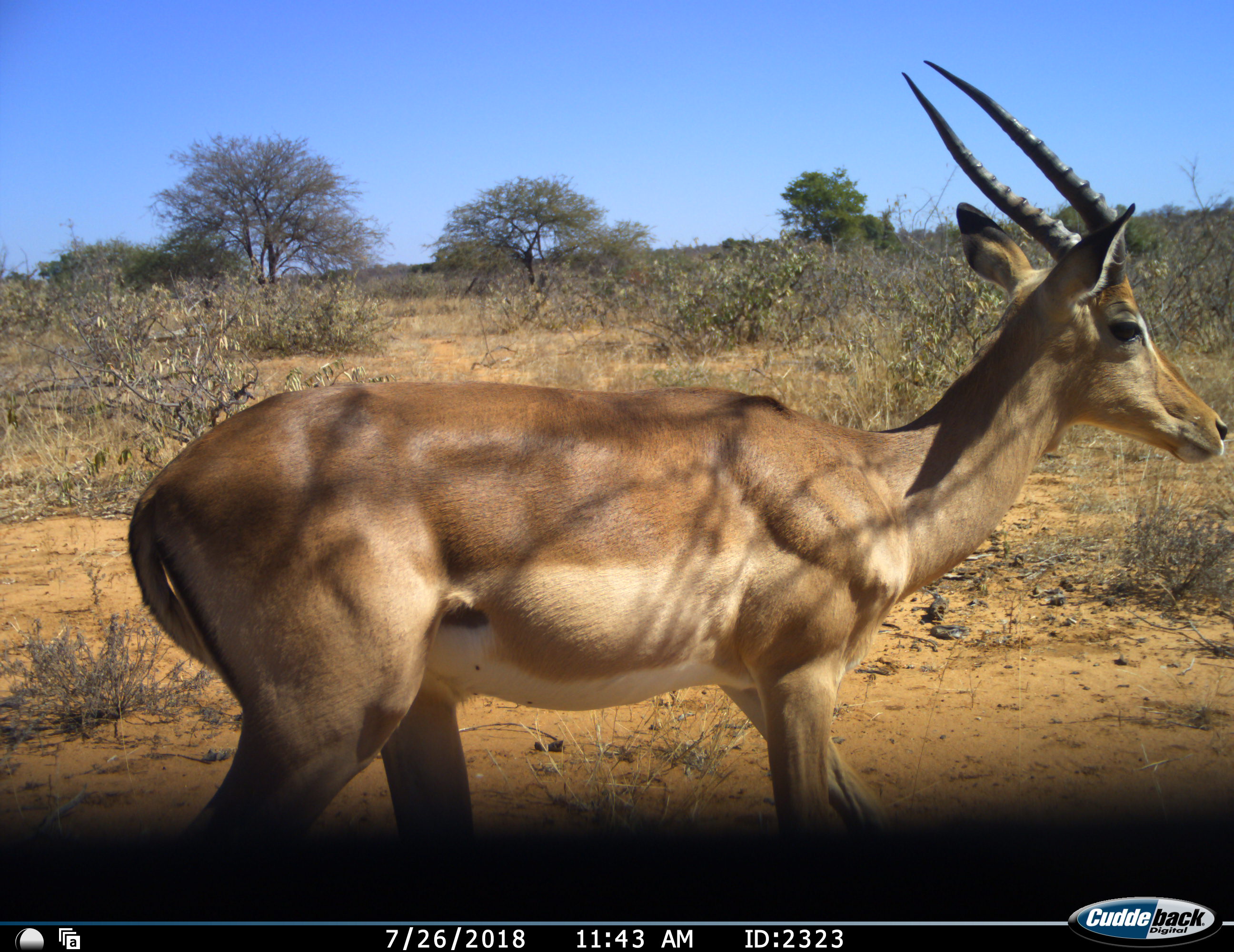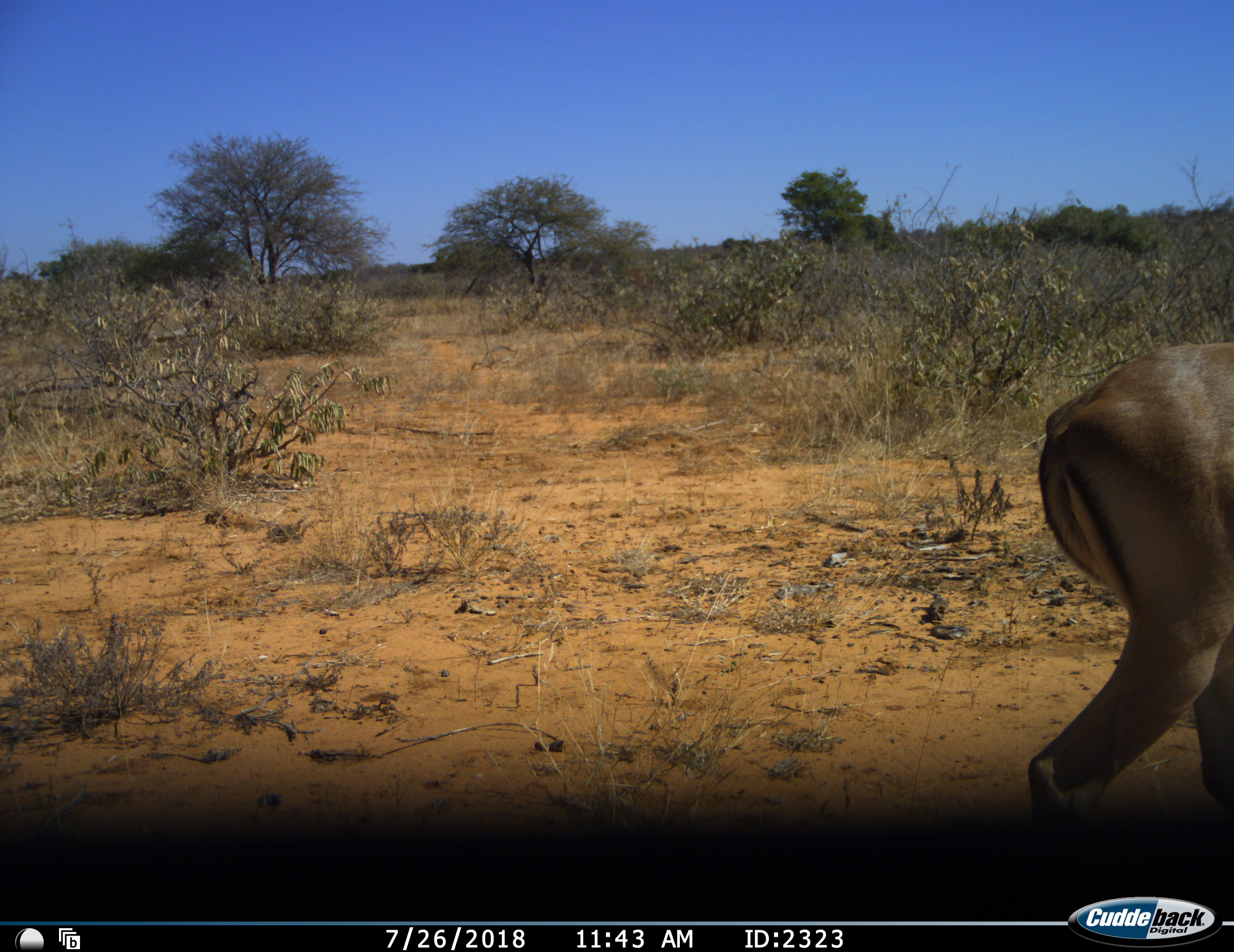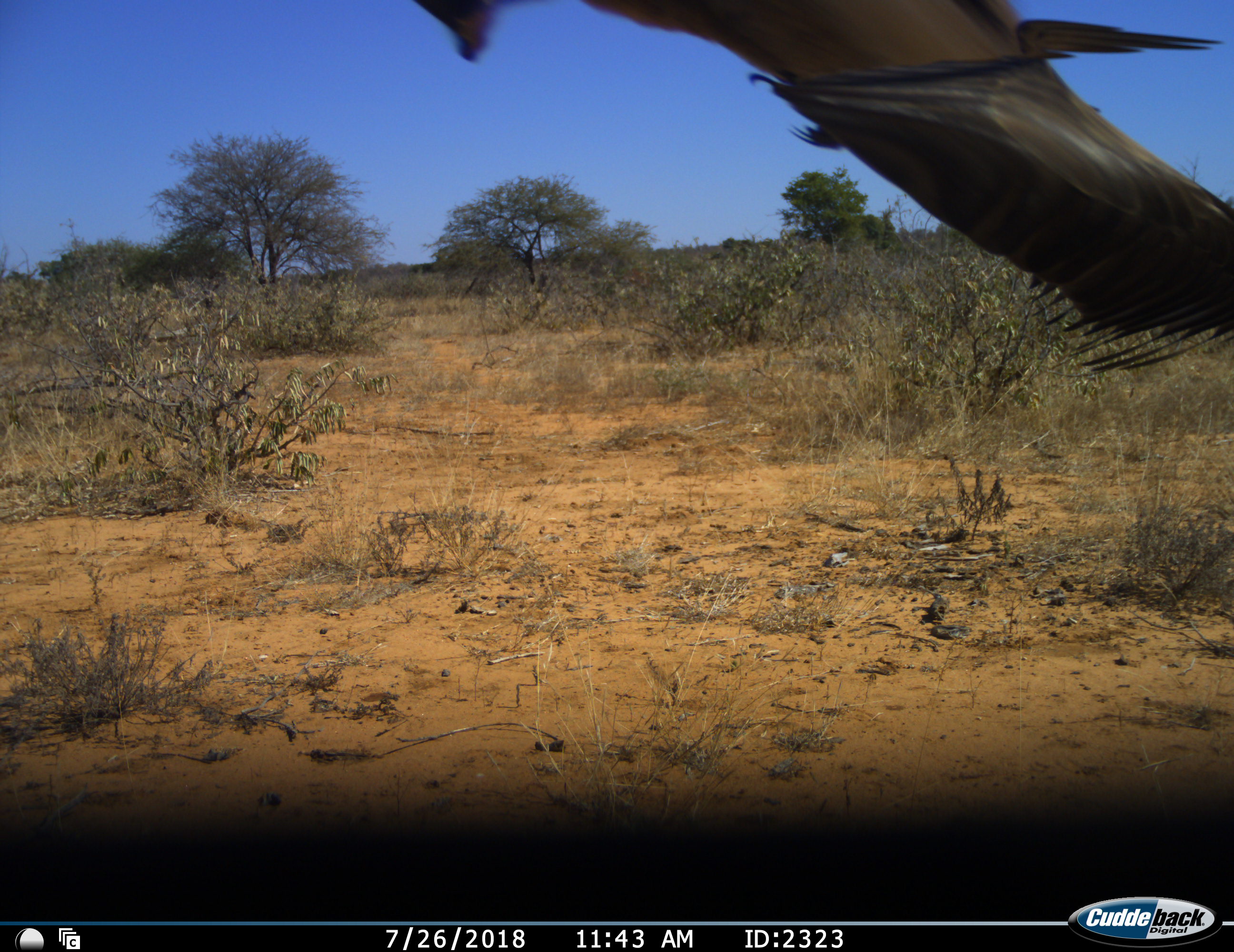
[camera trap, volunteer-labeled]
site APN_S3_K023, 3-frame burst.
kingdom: Animalia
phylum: Chordata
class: Mammalia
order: Artiodactyla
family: Bovidae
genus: Aepyceros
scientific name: Aepyceros melampus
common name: impala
Impala (Aepyceros melampus), count 1. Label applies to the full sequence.